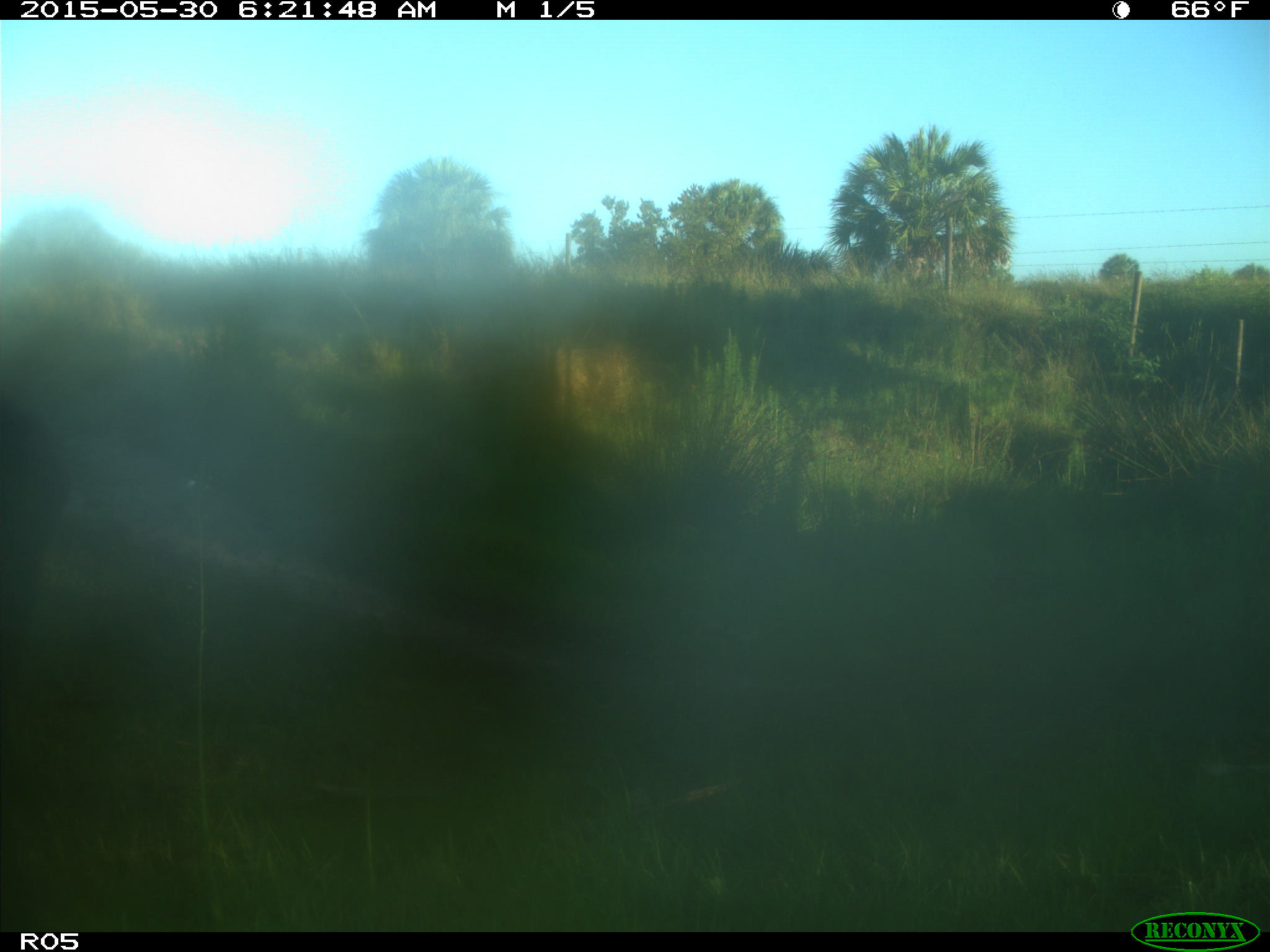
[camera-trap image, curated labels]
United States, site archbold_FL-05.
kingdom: Animalia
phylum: Chordata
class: Mammalia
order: Artiodactyla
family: Bovidae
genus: Bos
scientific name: Bos taurus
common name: domestic cow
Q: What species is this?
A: Bos taurus (domestic cow).